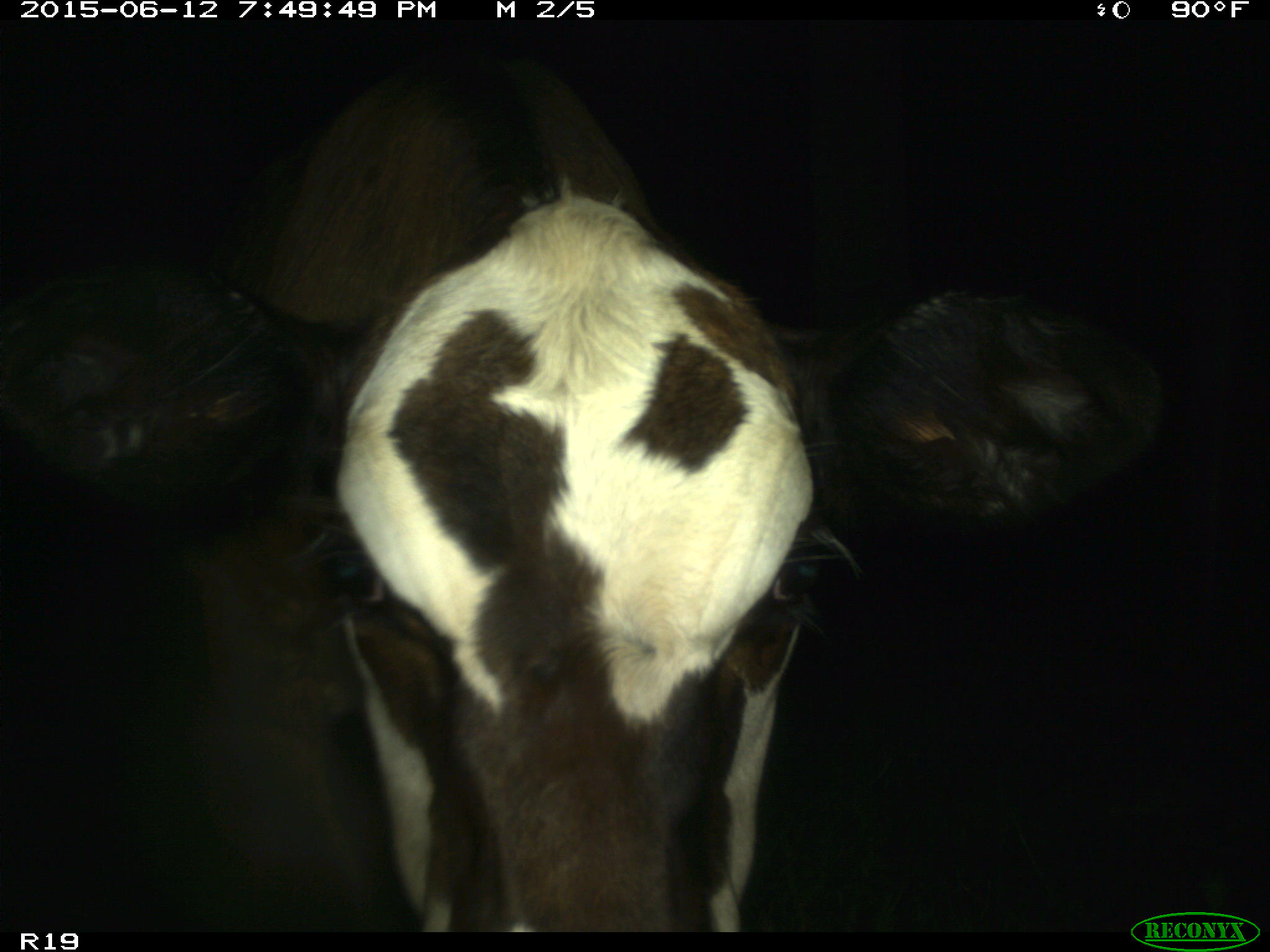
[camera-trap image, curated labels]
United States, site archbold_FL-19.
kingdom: Animalia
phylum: Chordata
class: Mammalia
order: Artiodactyla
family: Bovidae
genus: Bos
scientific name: Bos taurus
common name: domestic cow